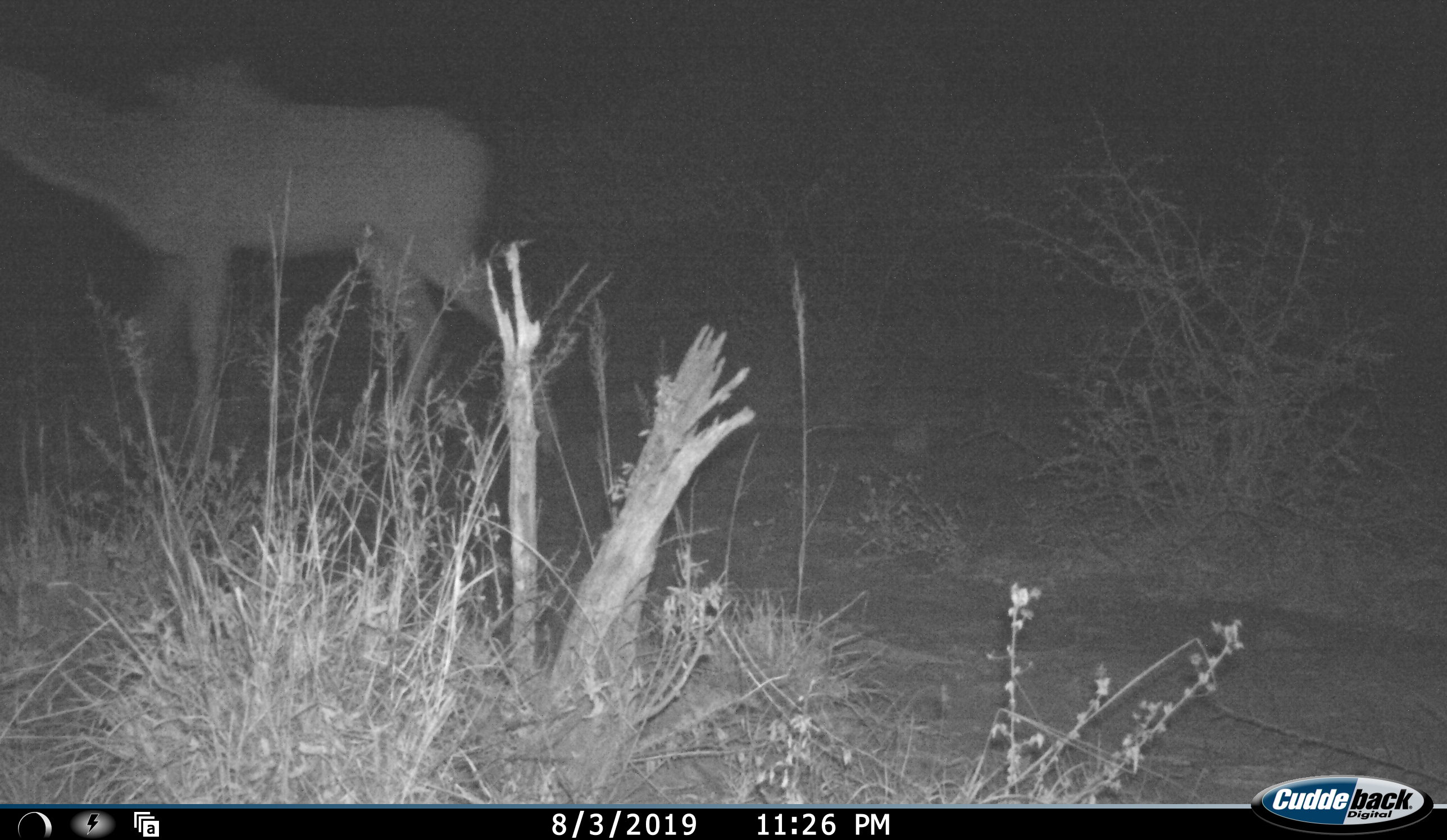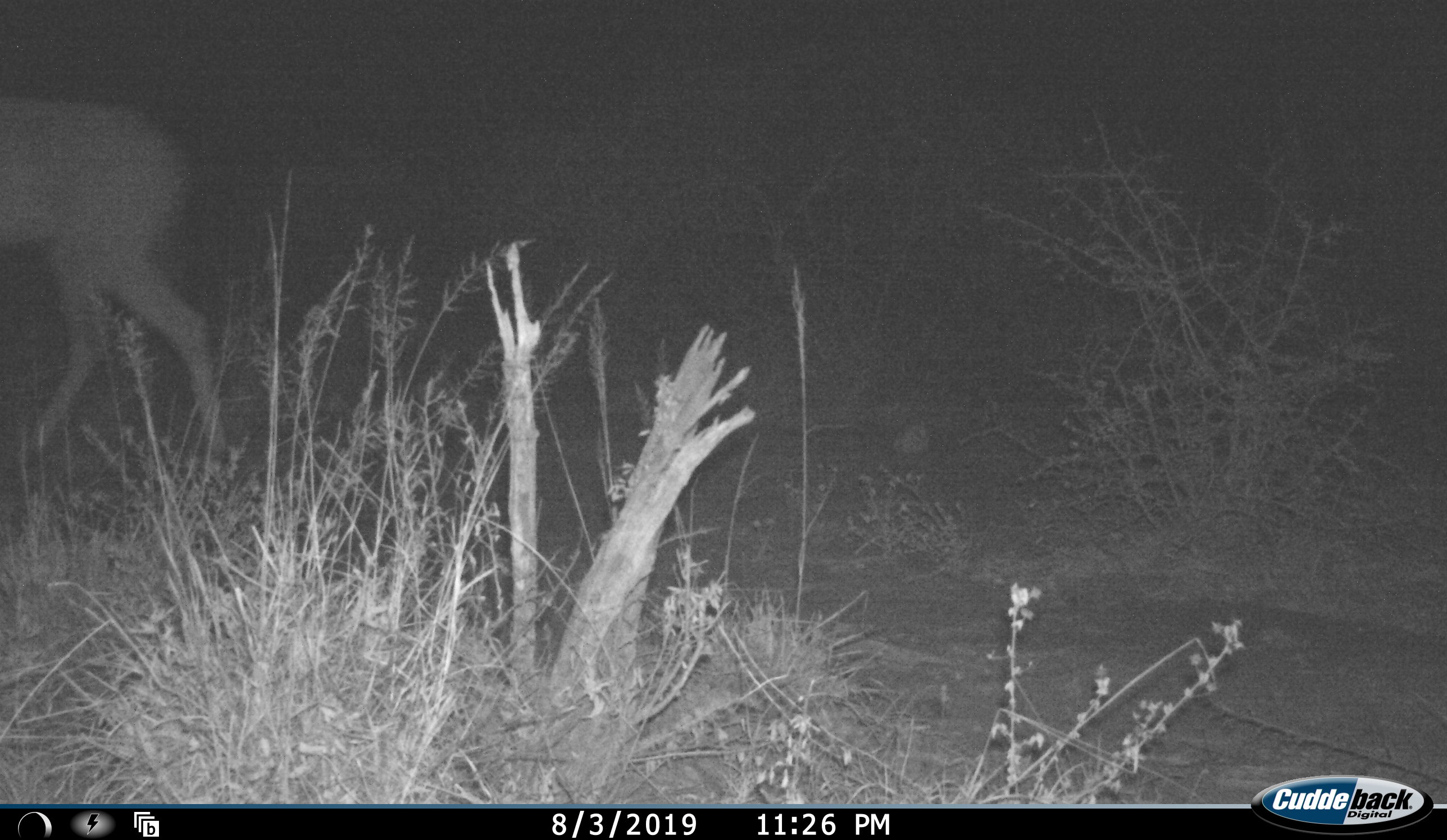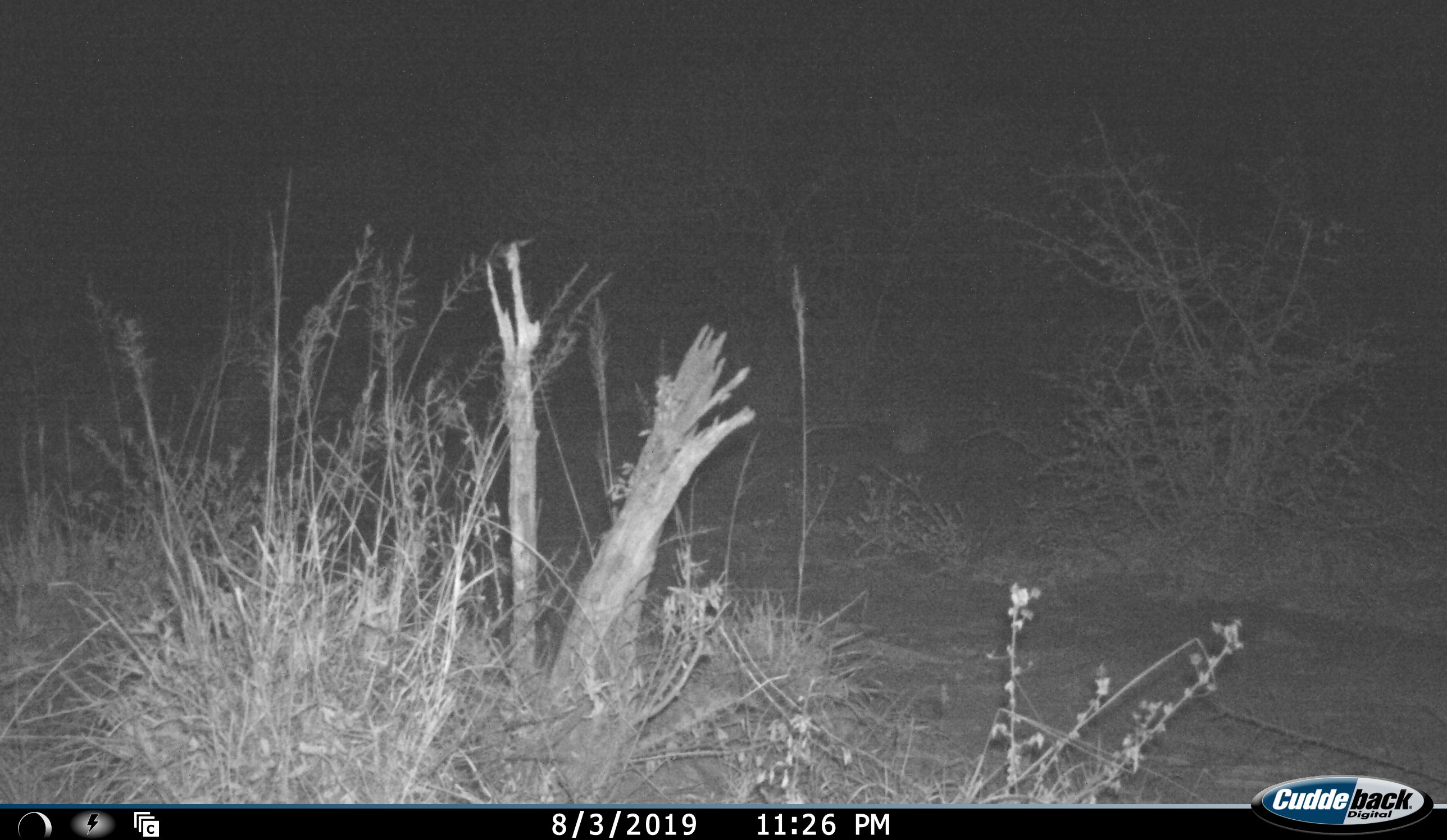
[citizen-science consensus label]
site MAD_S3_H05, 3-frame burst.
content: unidentified animal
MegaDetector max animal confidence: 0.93